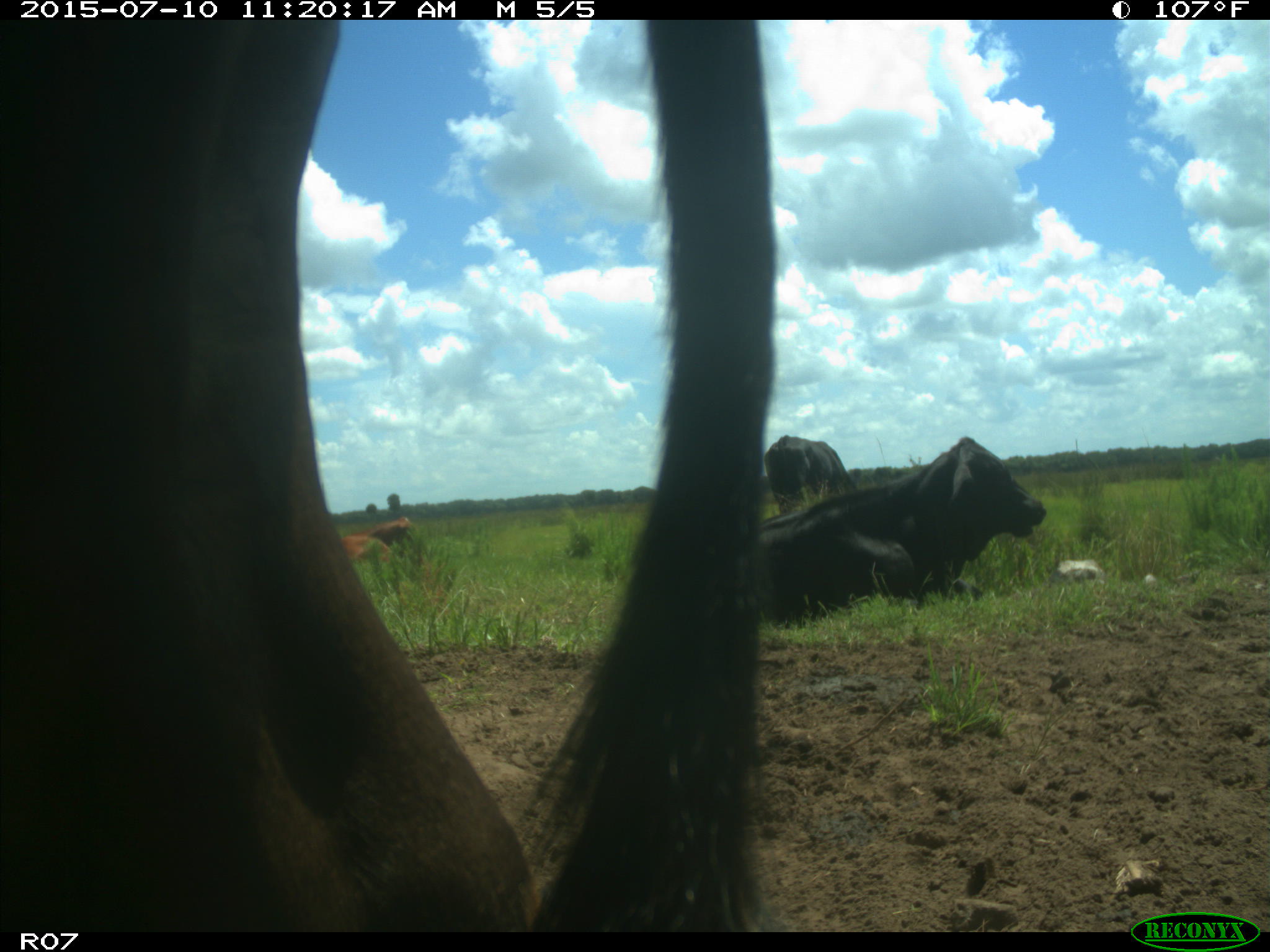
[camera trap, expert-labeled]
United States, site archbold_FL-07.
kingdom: Animalia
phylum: Chordata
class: Mammalia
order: Artiodactyla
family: Bovidae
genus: Bos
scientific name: Bos taurus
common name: domestic cow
Bos taurus (domestic cow).